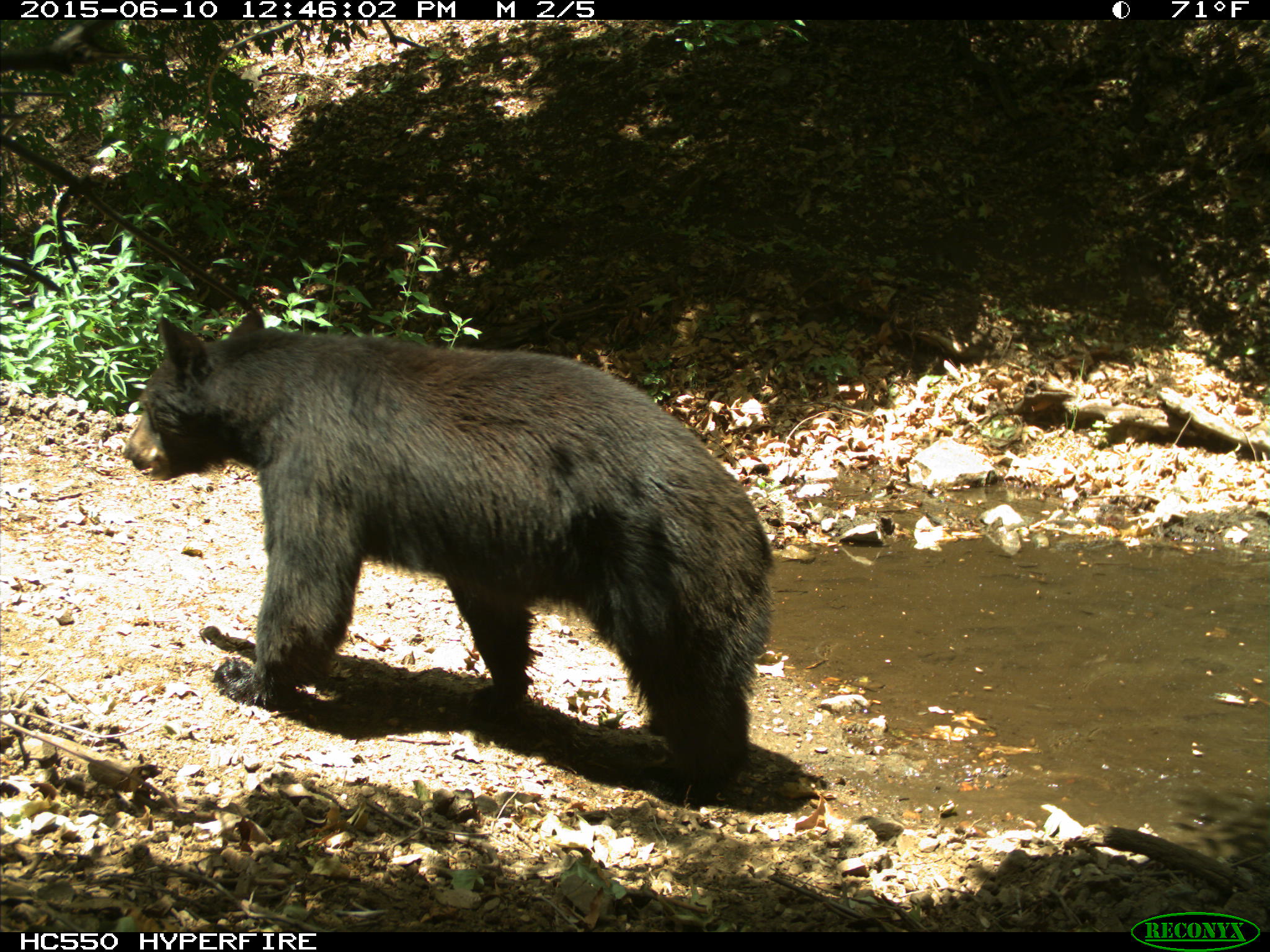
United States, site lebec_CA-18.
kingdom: Animalia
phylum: Chordata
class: Mammalia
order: Carnivora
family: Ursidae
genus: Ursus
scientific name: Ursus americanus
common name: american black bear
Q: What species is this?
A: Ursus americanus (american black bear).